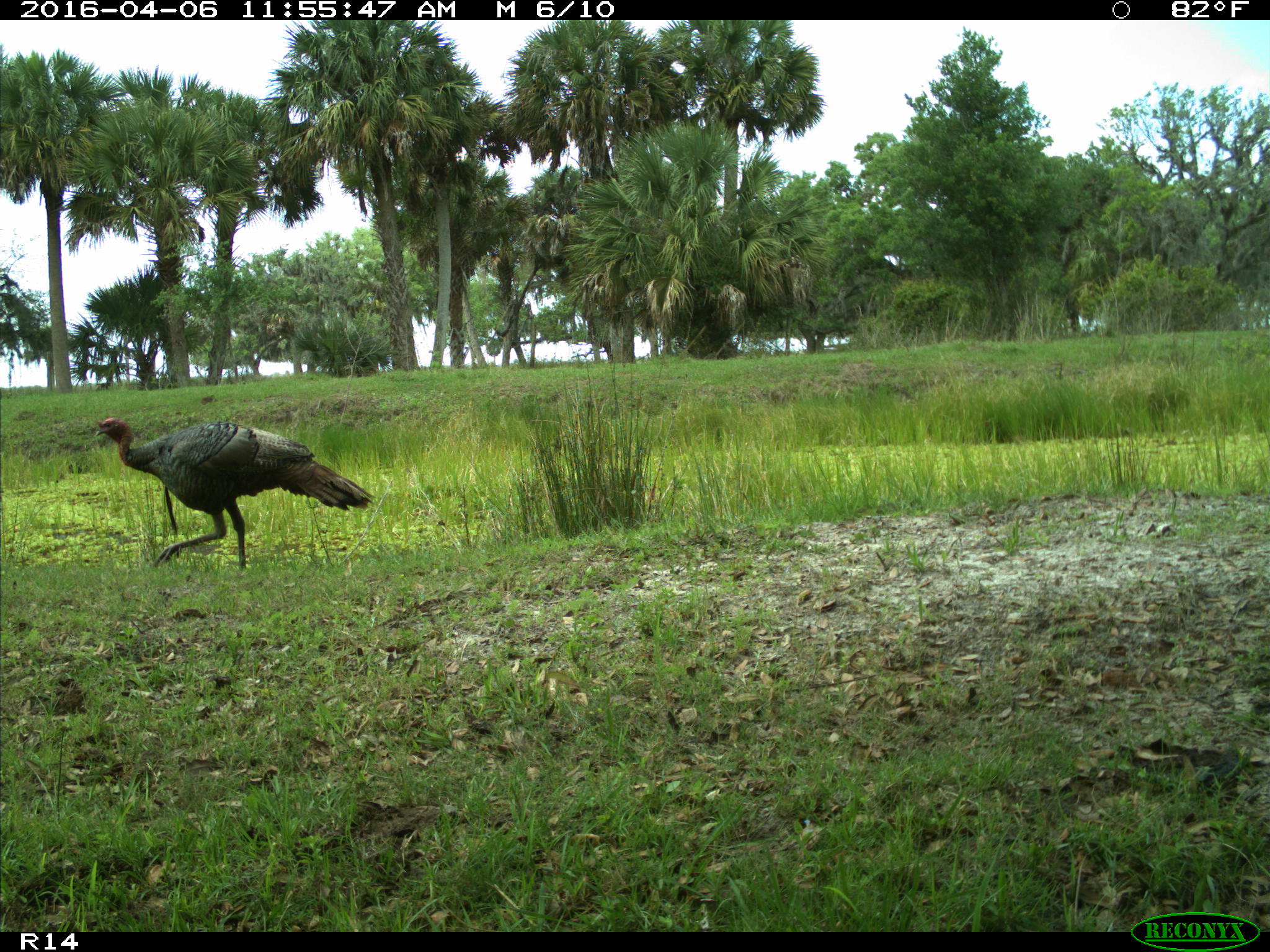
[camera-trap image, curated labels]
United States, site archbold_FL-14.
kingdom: Animalia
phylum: Chordata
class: Aves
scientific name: Aves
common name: birds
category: unidentified bird